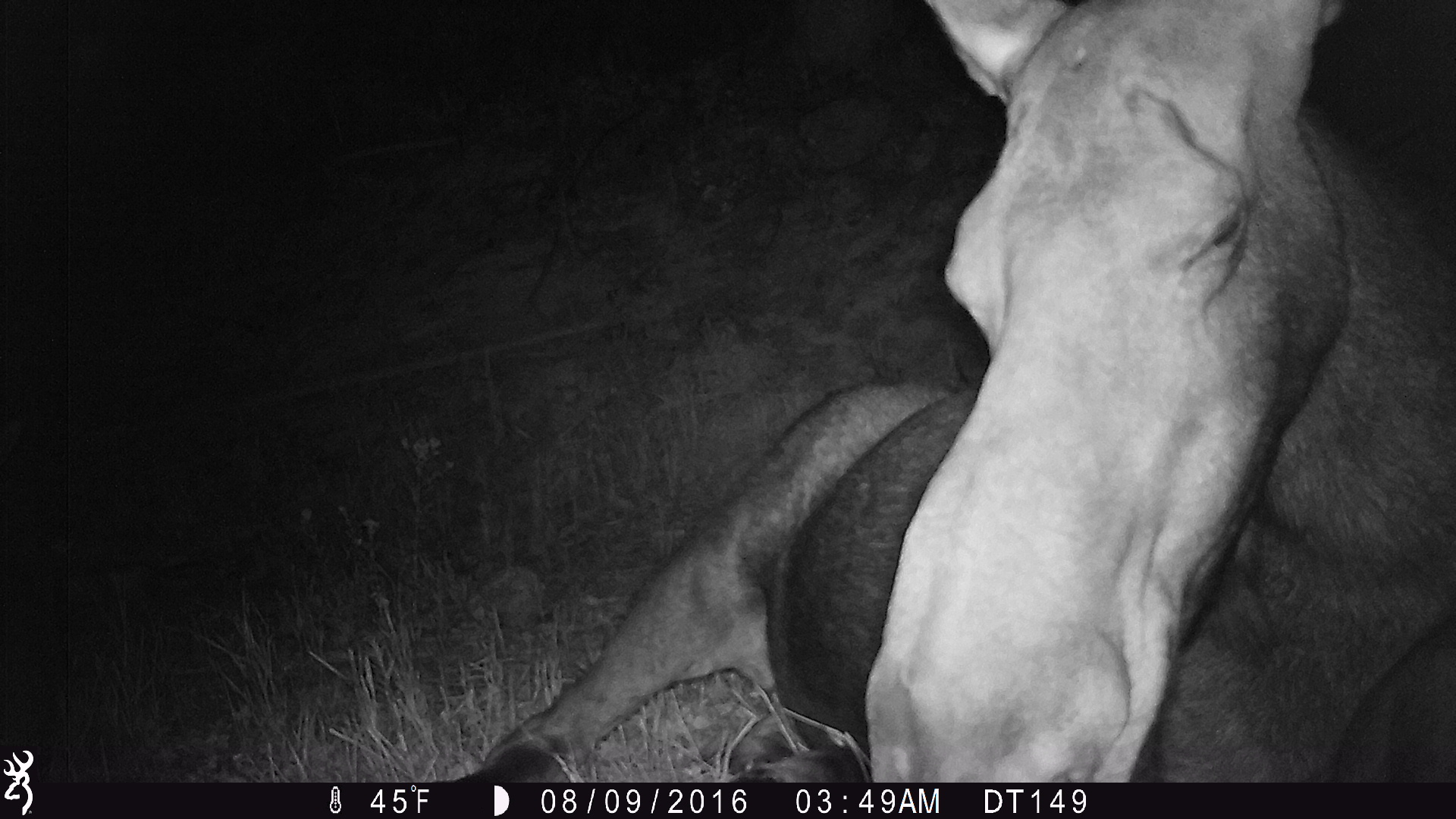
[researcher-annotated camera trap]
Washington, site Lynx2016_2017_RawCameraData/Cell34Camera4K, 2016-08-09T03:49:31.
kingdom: Animalia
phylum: Chordata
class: Mammalia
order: Artiodactyla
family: Cervidae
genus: Alces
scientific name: Alces alces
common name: moose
Alces alces (moose). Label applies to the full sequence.